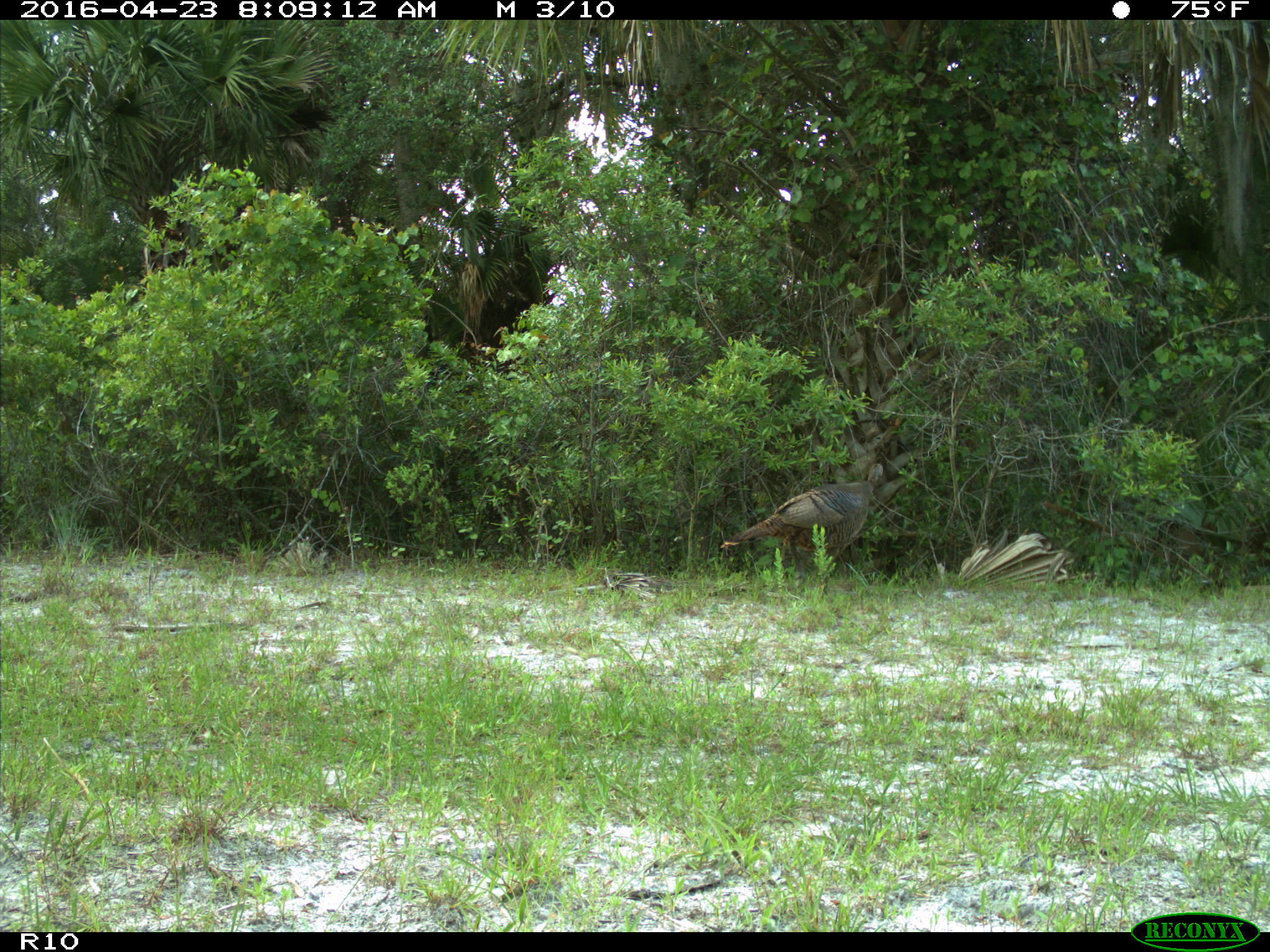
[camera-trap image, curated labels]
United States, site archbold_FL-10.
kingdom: Animalia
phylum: Chordata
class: Aves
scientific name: Aves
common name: birds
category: unidentified bird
Unidentified bird (birds) (Aves).